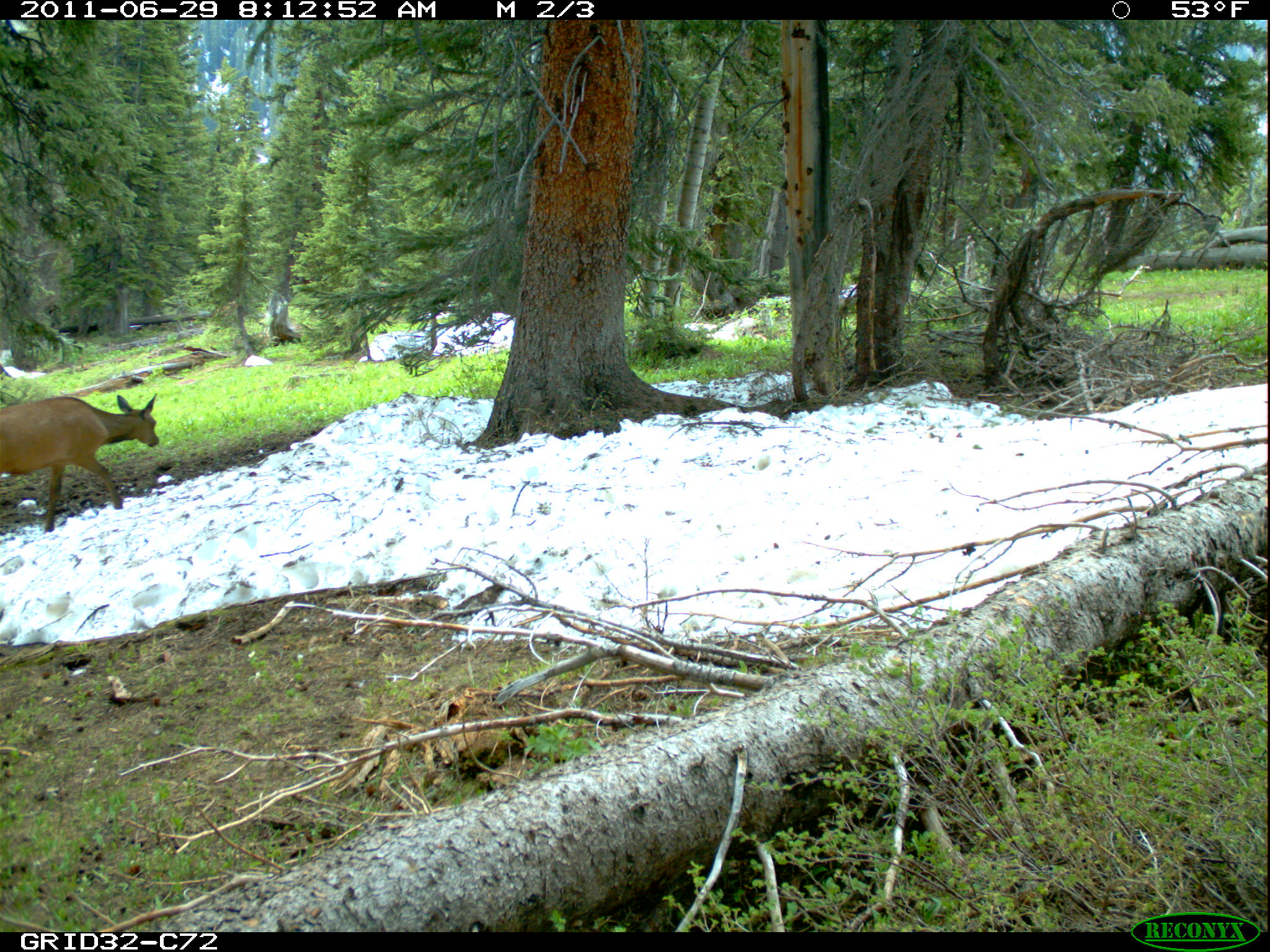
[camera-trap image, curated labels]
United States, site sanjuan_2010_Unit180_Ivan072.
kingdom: Animalia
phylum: Chordata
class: Mammalia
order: Artiodactyla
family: Cervidae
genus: Cervus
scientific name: Cervus elaphus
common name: red deer